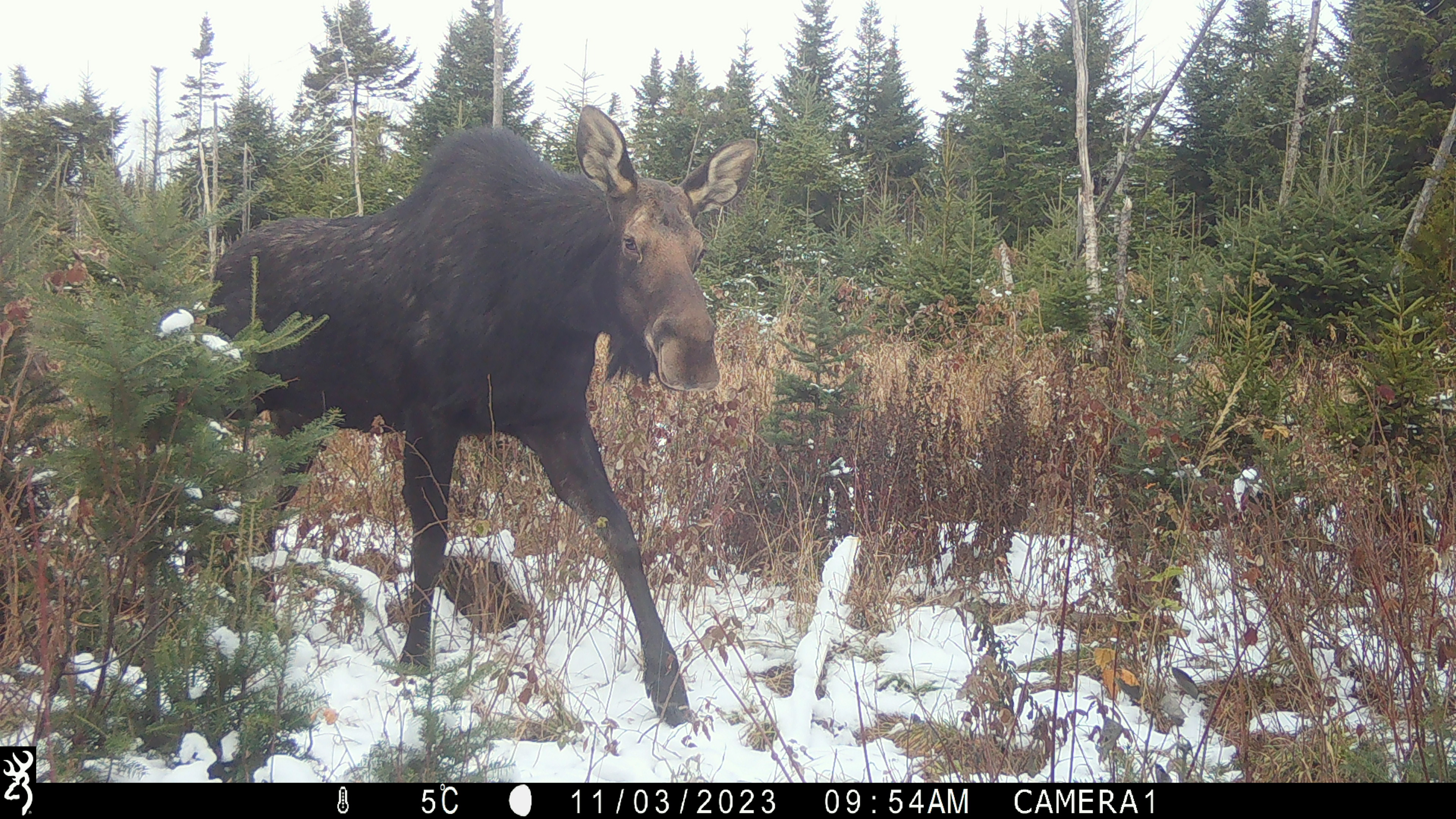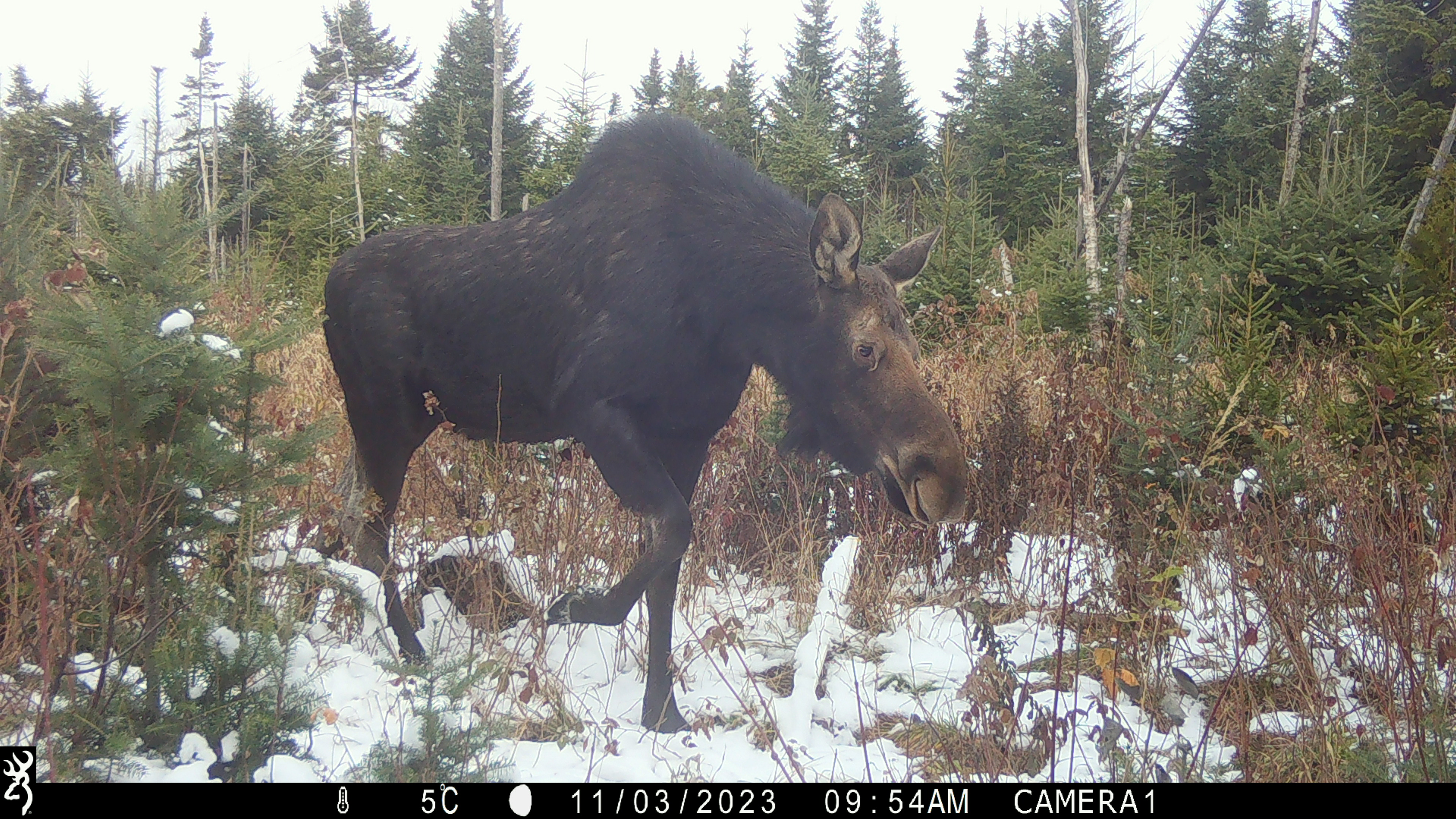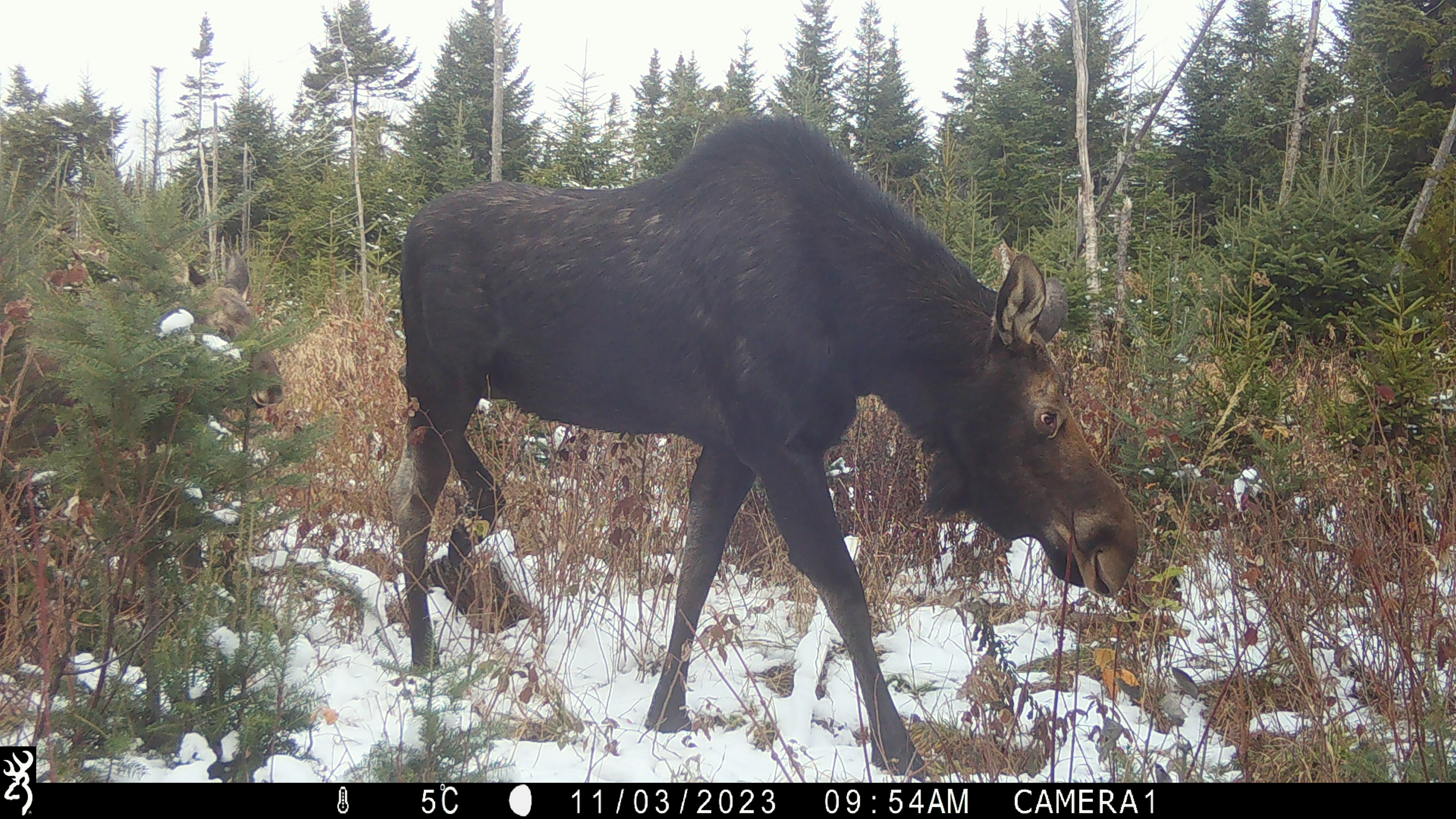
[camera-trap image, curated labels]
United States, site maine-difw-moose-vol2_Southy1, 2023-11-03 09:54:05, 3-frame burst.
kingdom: Animalia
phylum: Chordata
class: Mammalia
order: Artiodactyla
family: Cervidae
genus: Alces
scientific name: Alces alces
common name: moose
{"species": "moose (Alces alces)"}